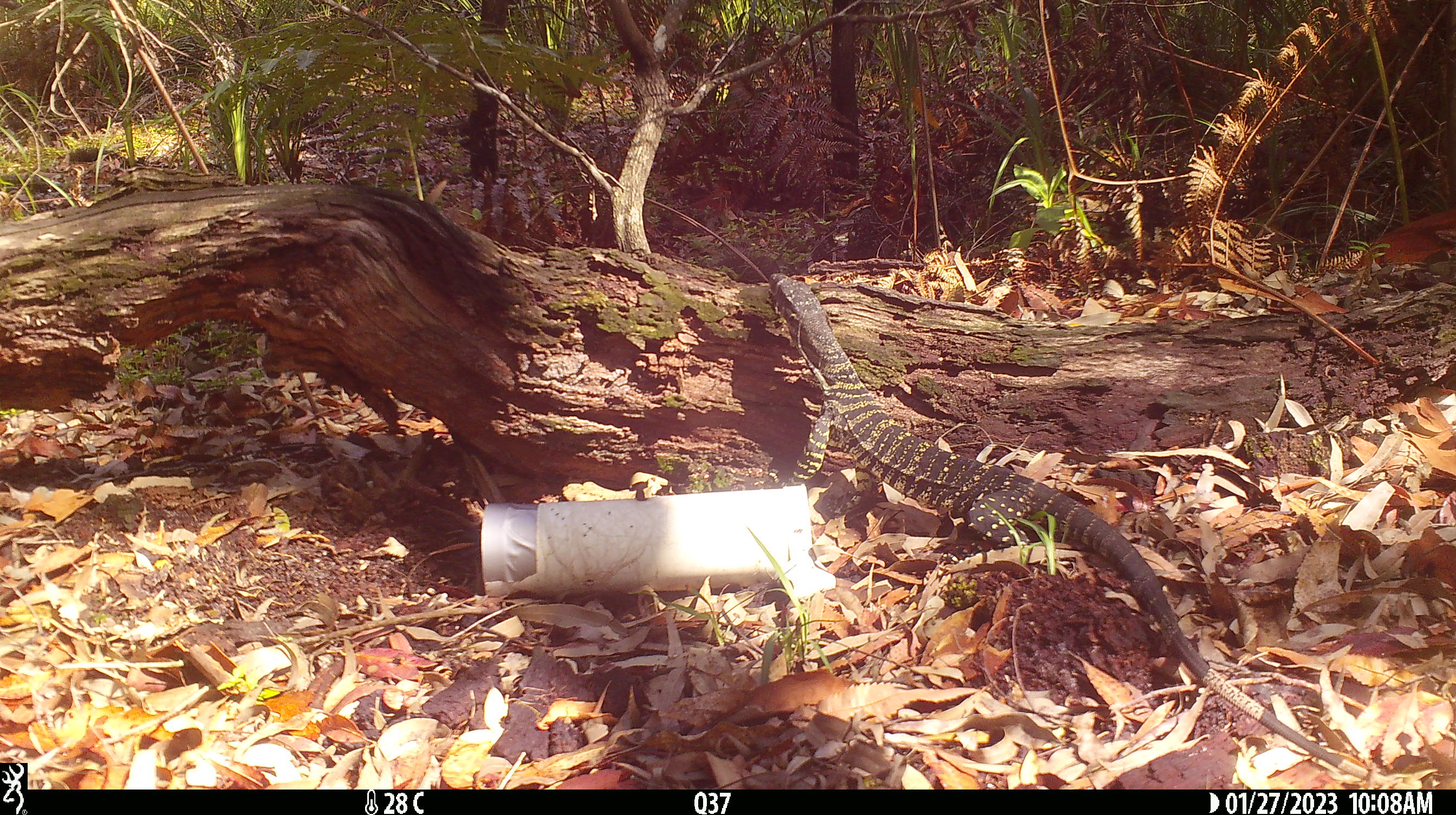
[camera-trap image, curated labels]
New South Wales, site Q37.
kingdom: Animalia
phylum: Chordata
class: Reptilia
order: Squamata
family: Varanidae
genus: Varanus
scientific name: Varanus varius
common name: lace monitor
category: goanna